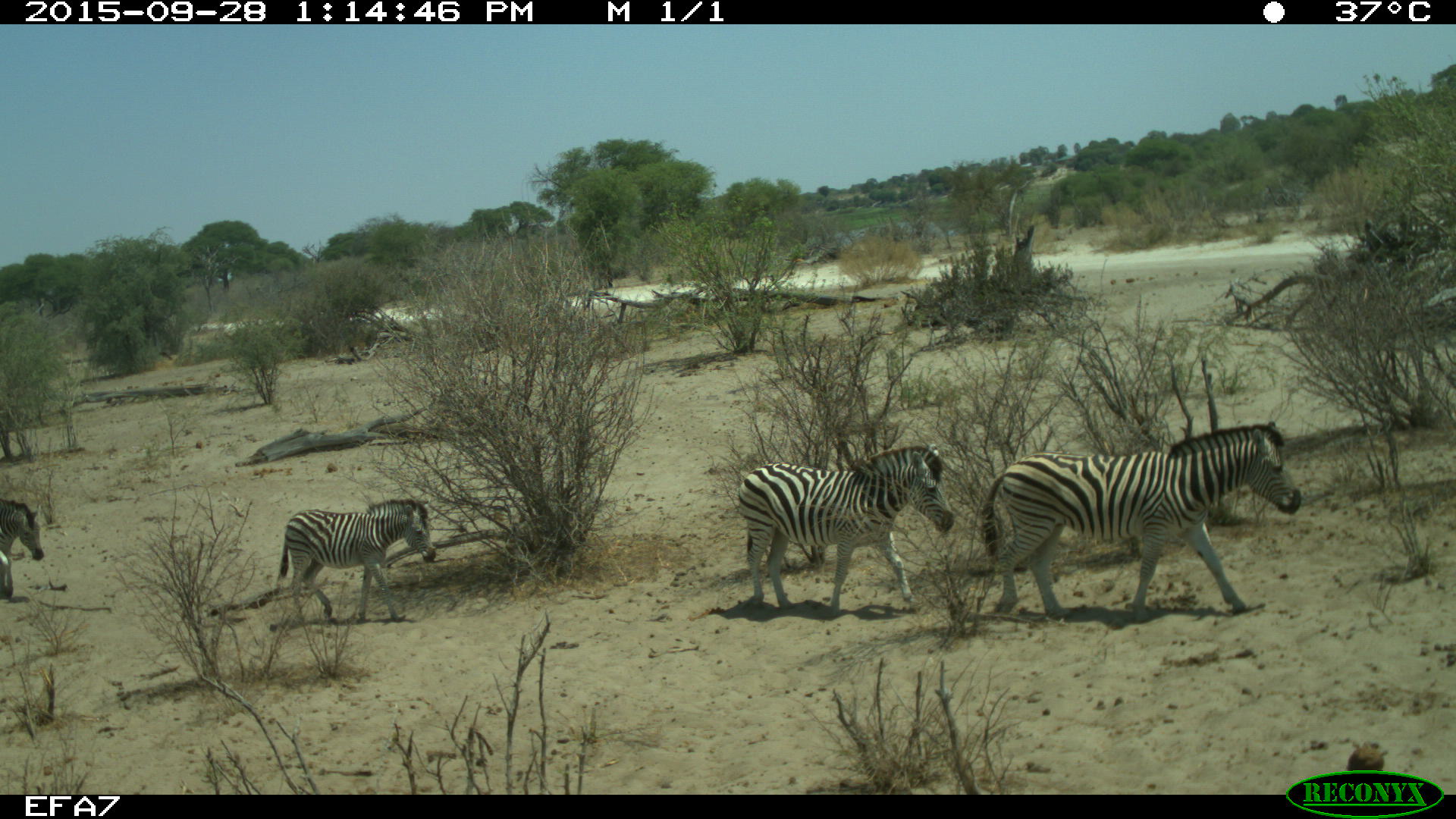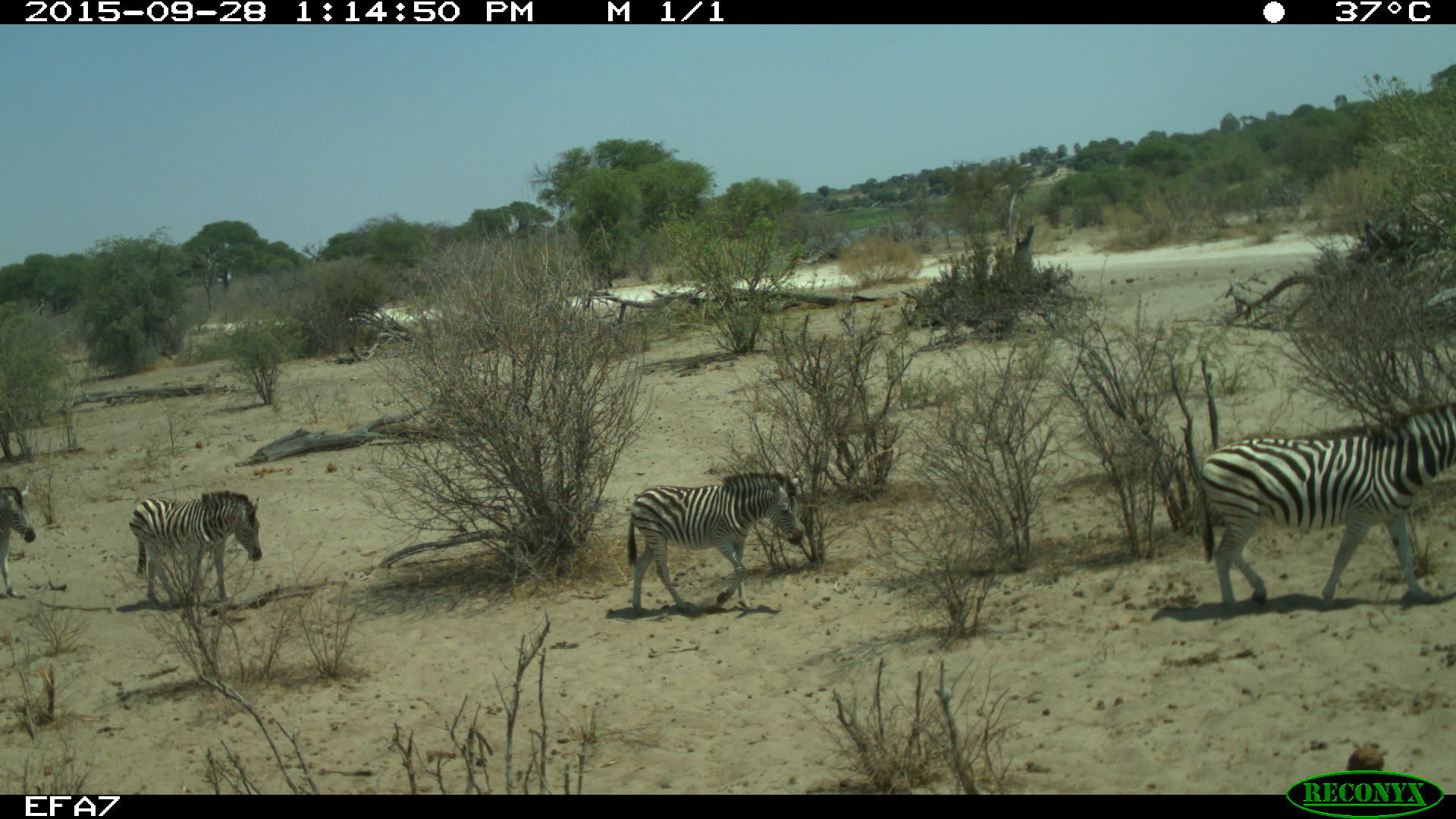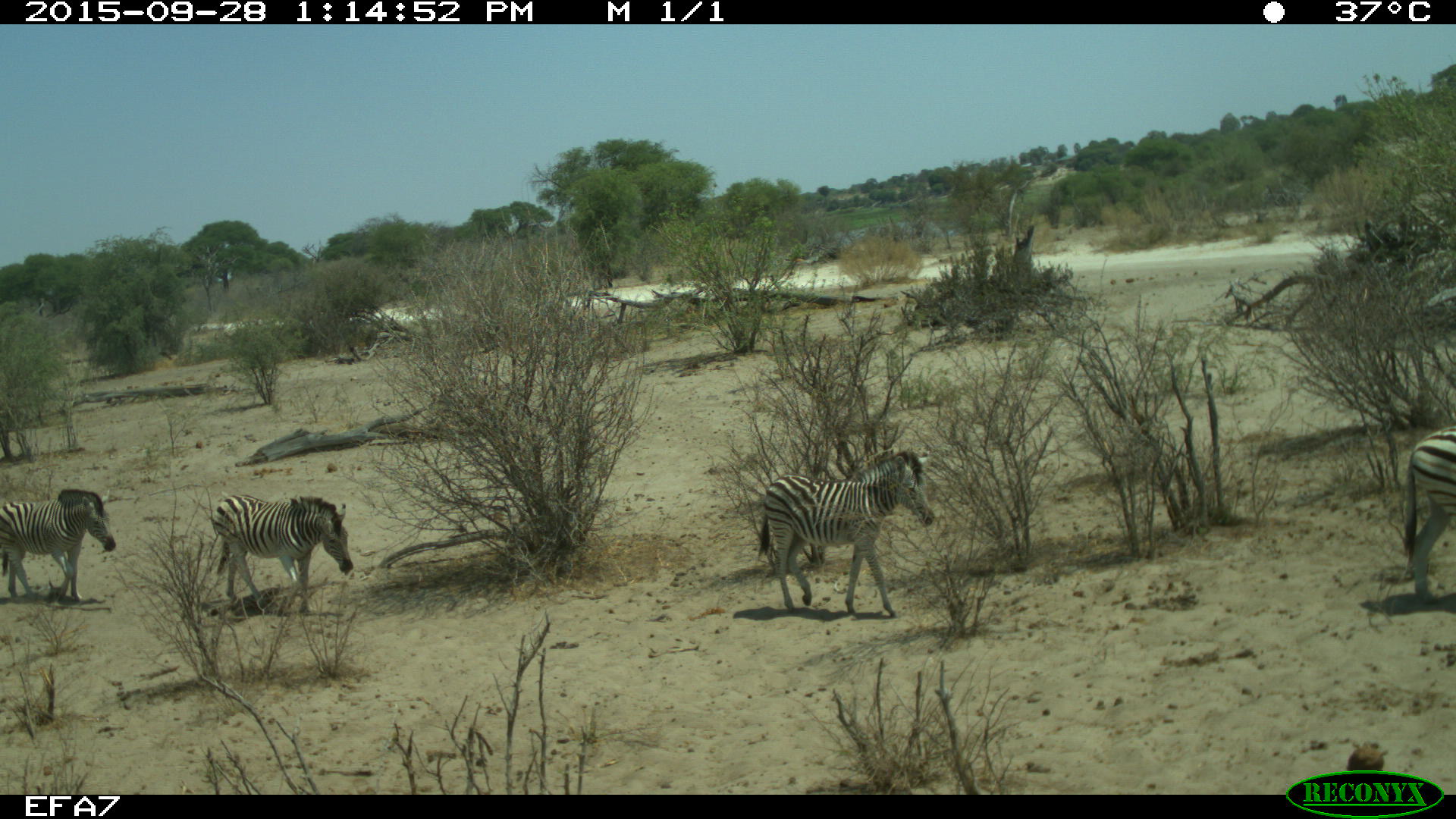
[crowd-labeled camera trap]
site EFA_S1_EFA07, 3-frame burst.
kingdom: Animalia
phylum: Chordata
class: Mammalia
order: Perissodactyla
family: Equidae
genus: Equus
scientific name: Equus quagga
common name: plains zebra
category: zebraplains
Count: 5.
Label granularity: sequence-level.